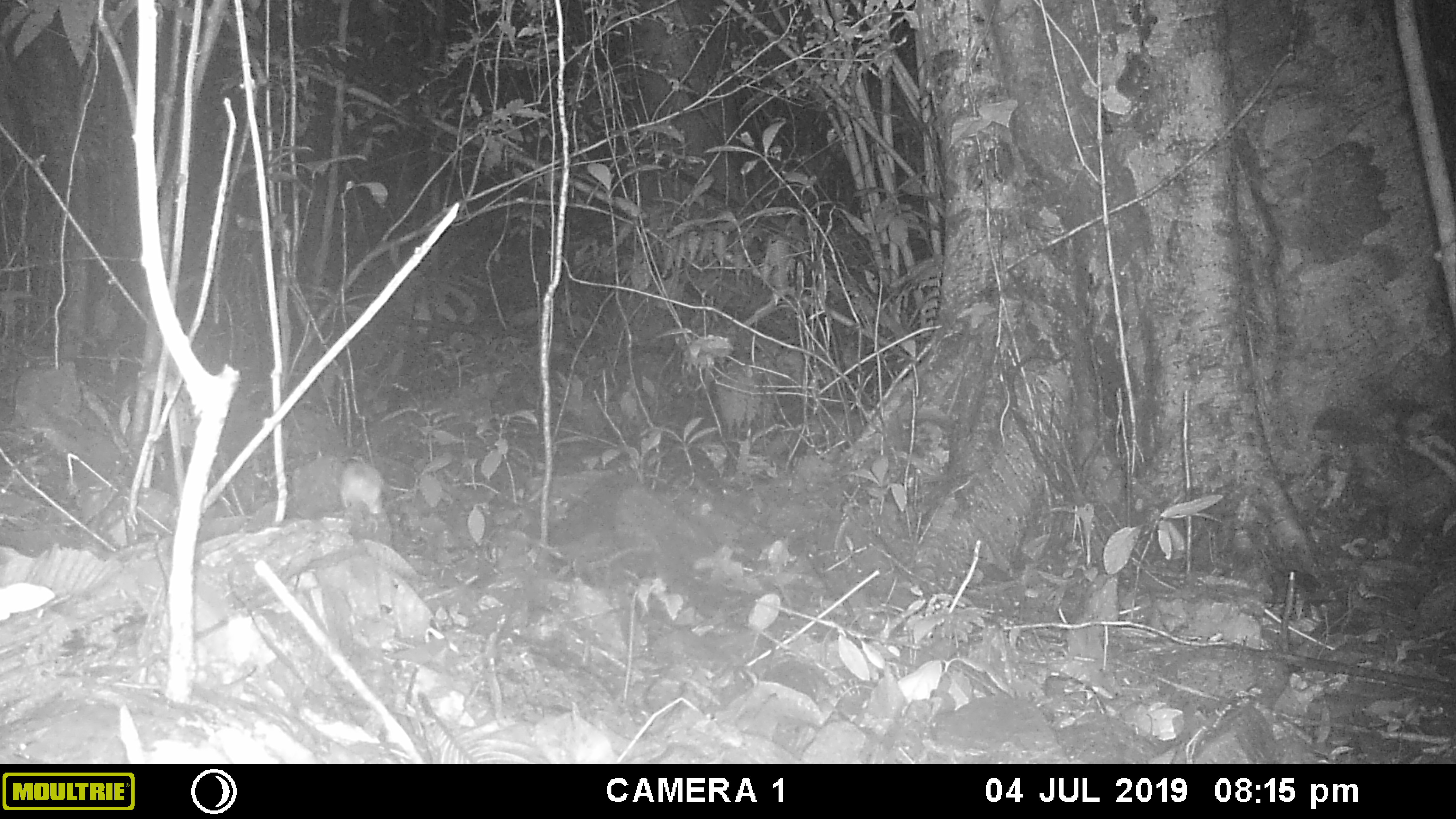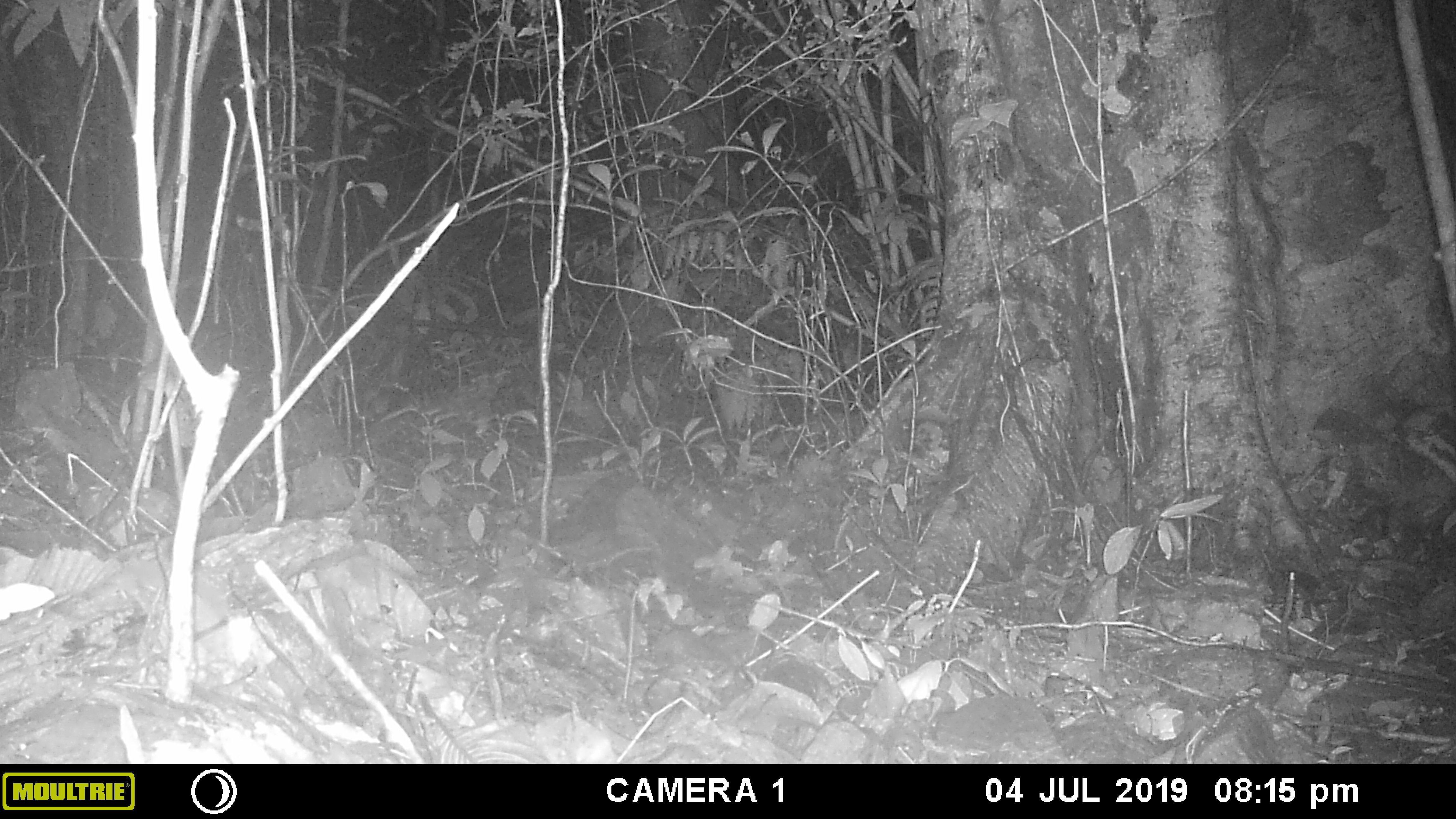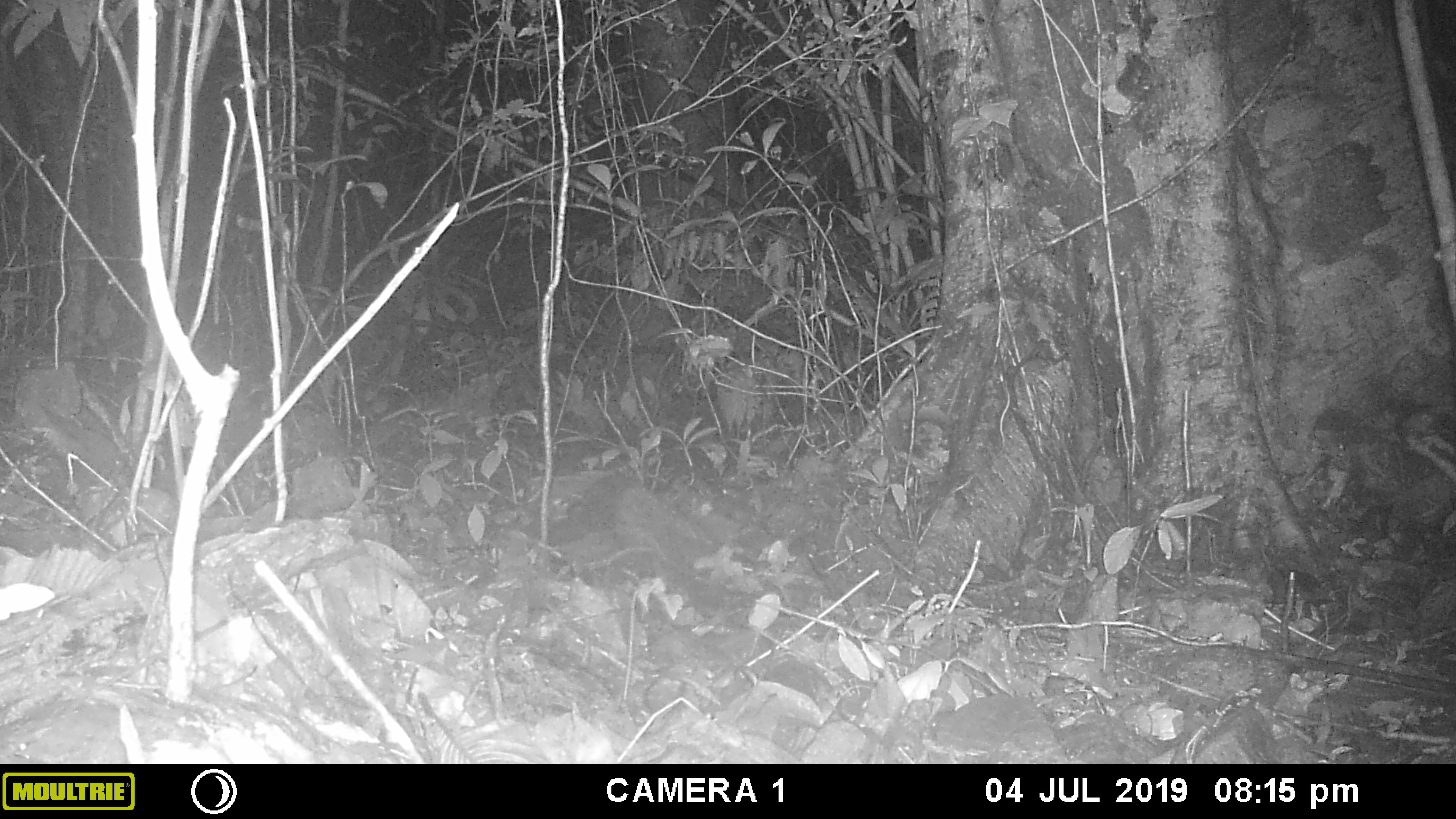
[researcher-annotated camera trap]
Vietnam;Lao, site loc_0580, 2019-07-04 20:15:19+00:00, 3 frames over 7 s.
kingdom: Animalia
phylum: Chordata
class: Mammalia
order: Rodentia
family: Muridae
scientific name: Muridae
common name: old-world mice and rats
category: unidentified murid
Unidentified murid (old-world mice and rats) (Muridae). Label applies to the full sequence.